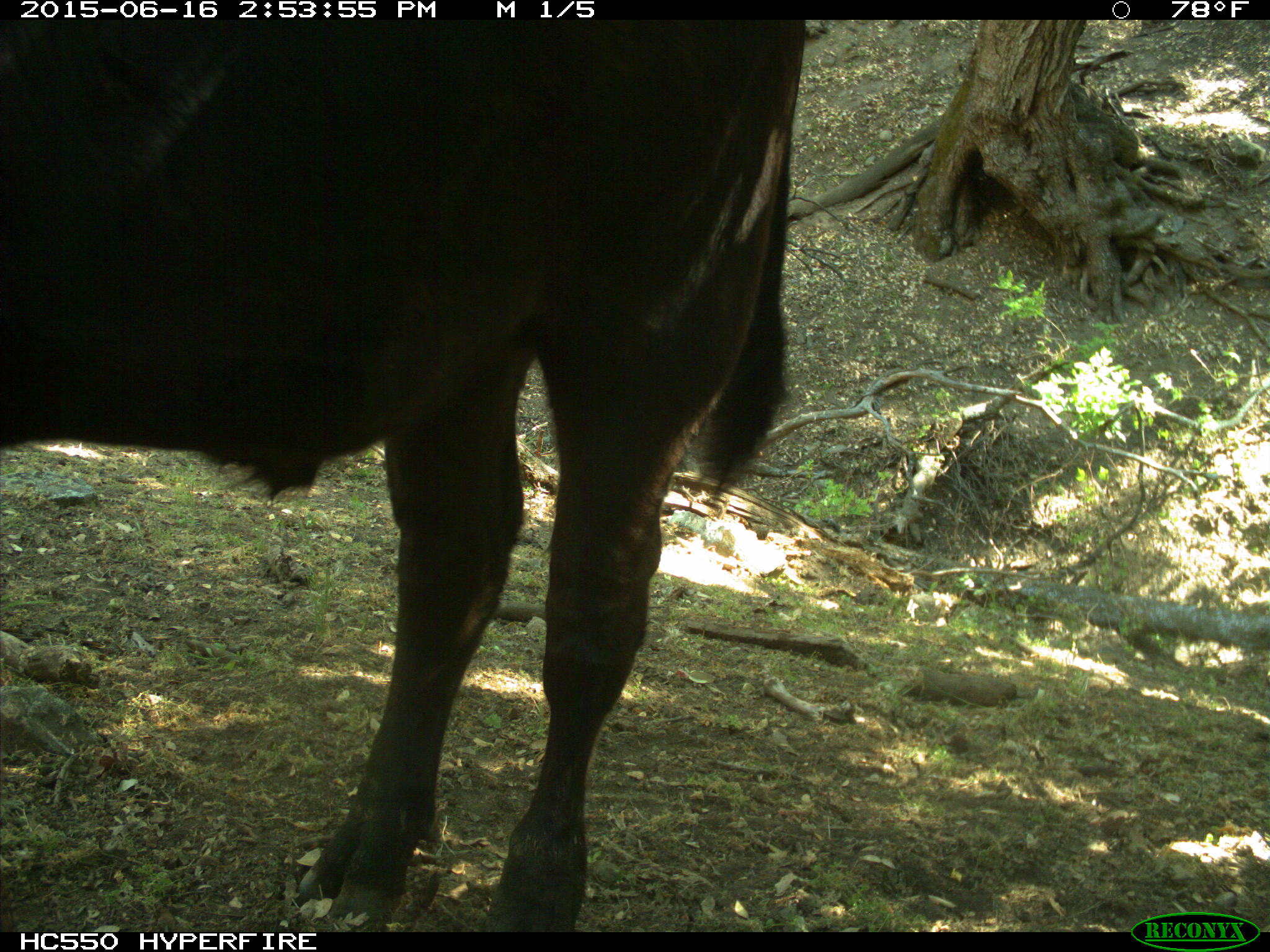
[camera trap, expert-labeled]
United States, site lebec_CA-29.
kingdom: Animalia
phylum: Chordata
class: Mammalia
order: Artiodactyla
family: Bovidae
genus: Bos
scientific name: Bos taurus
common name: domestic cow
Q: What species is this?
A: Bos taurus (domestic cow).